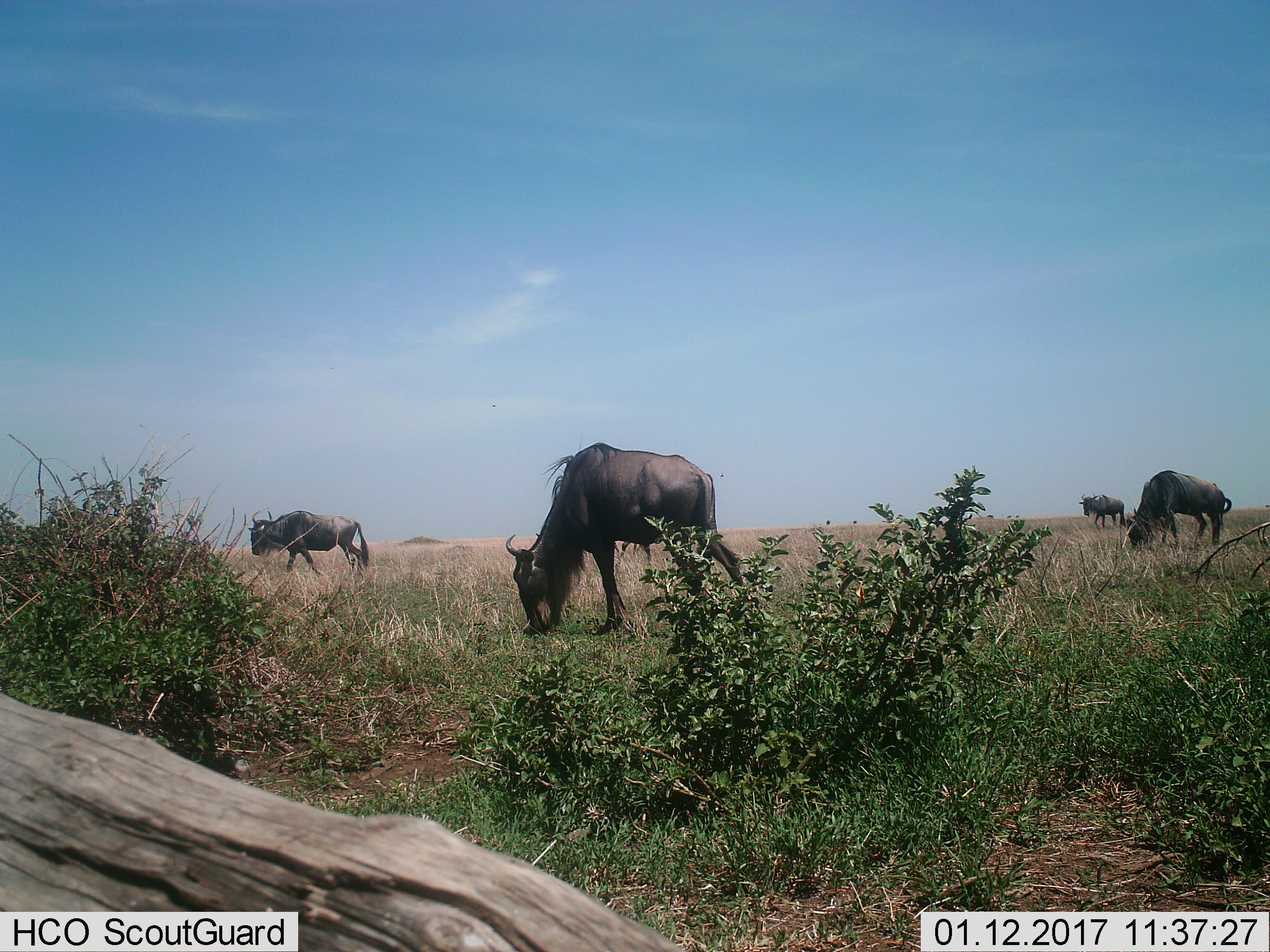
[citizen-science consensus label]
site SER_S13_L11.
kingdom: Animalia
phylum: Chordata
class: Mammalia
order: Artiodactyla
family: Bovidae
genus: Connochaetes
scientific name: Connochaetes taurinus taurinus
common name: blue wildebeest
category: wildebeestblue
Wildebeestblue (blue wildebeest) (Connochaetes taurinus taurinus), count 4. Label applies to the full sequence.